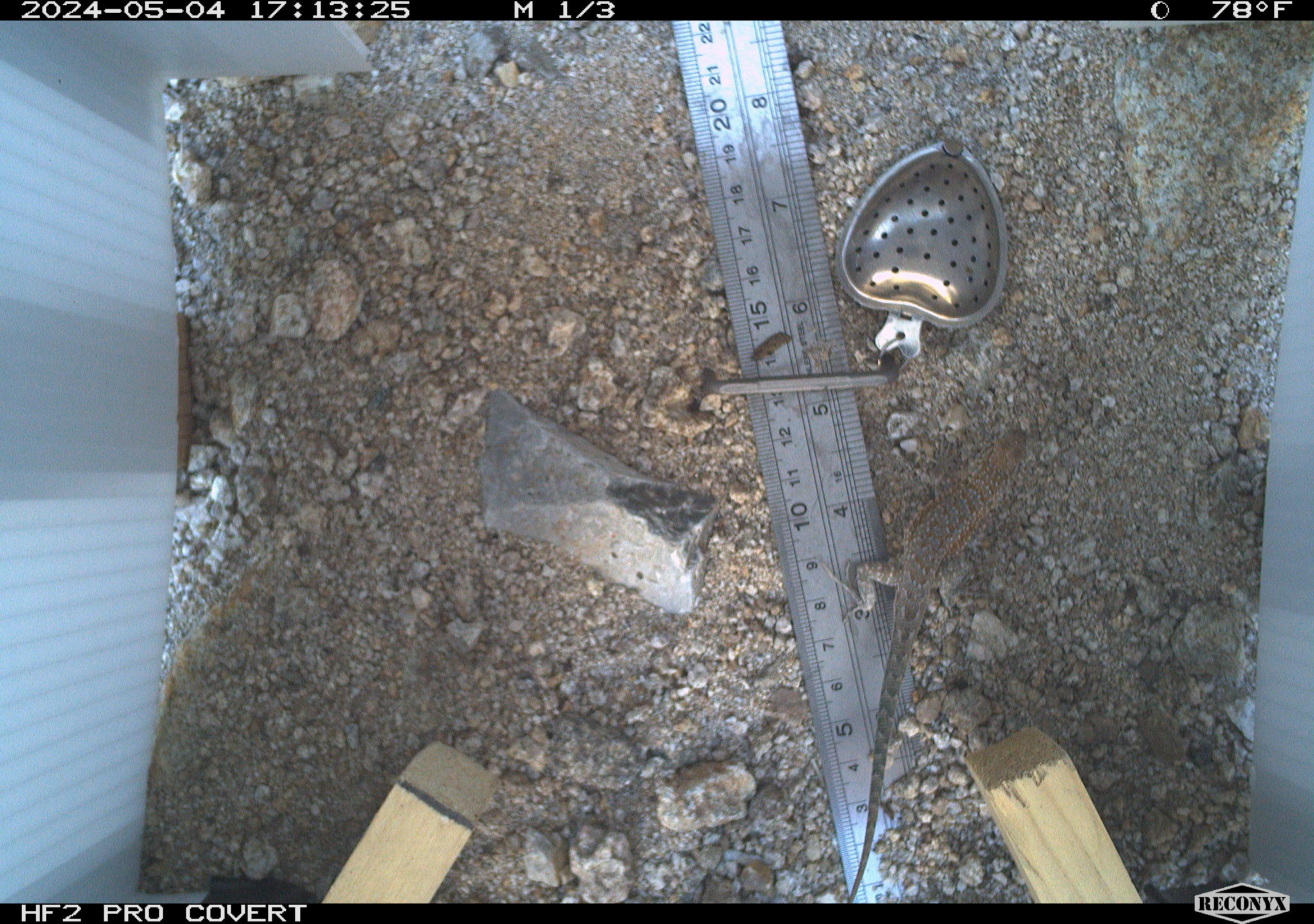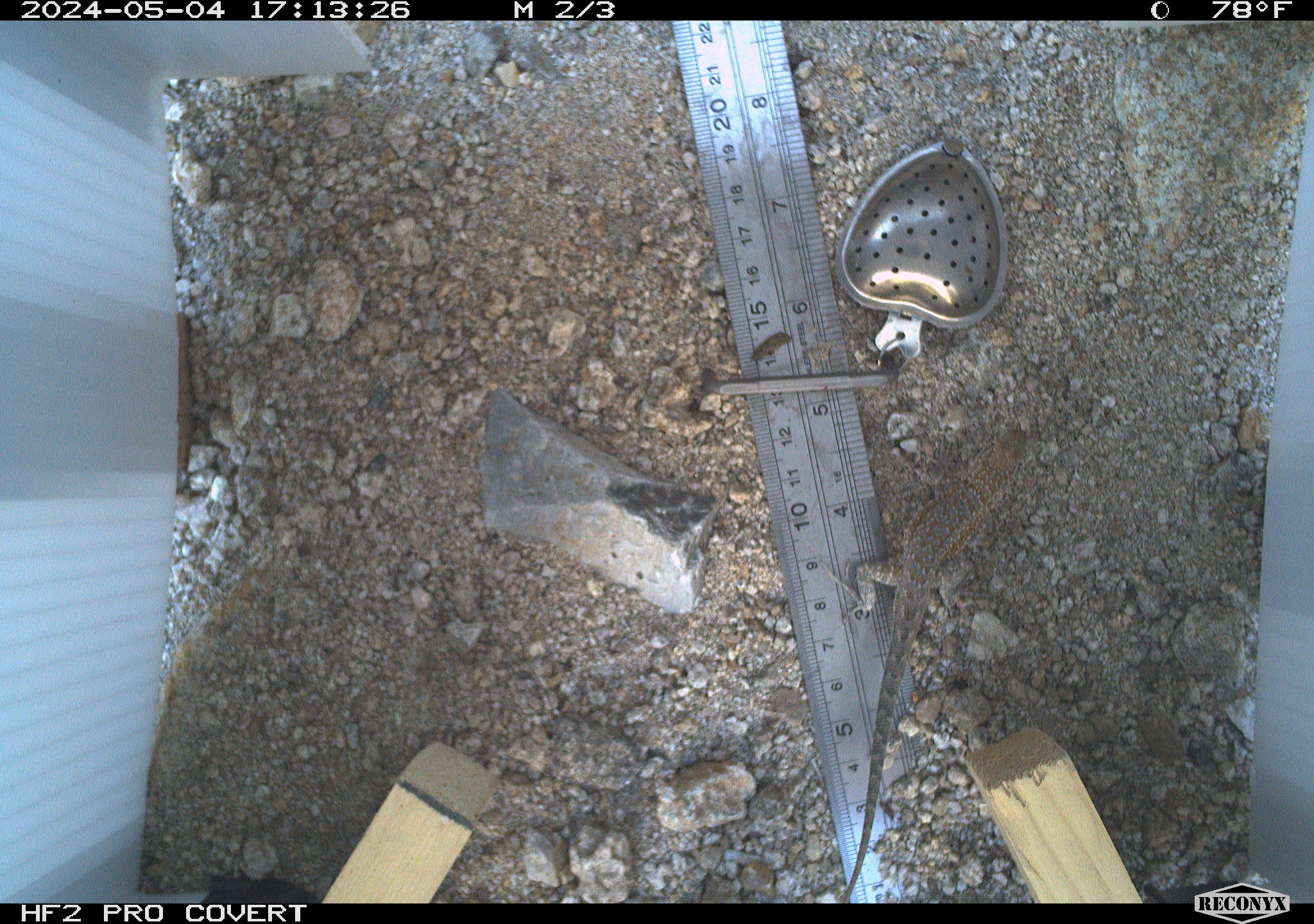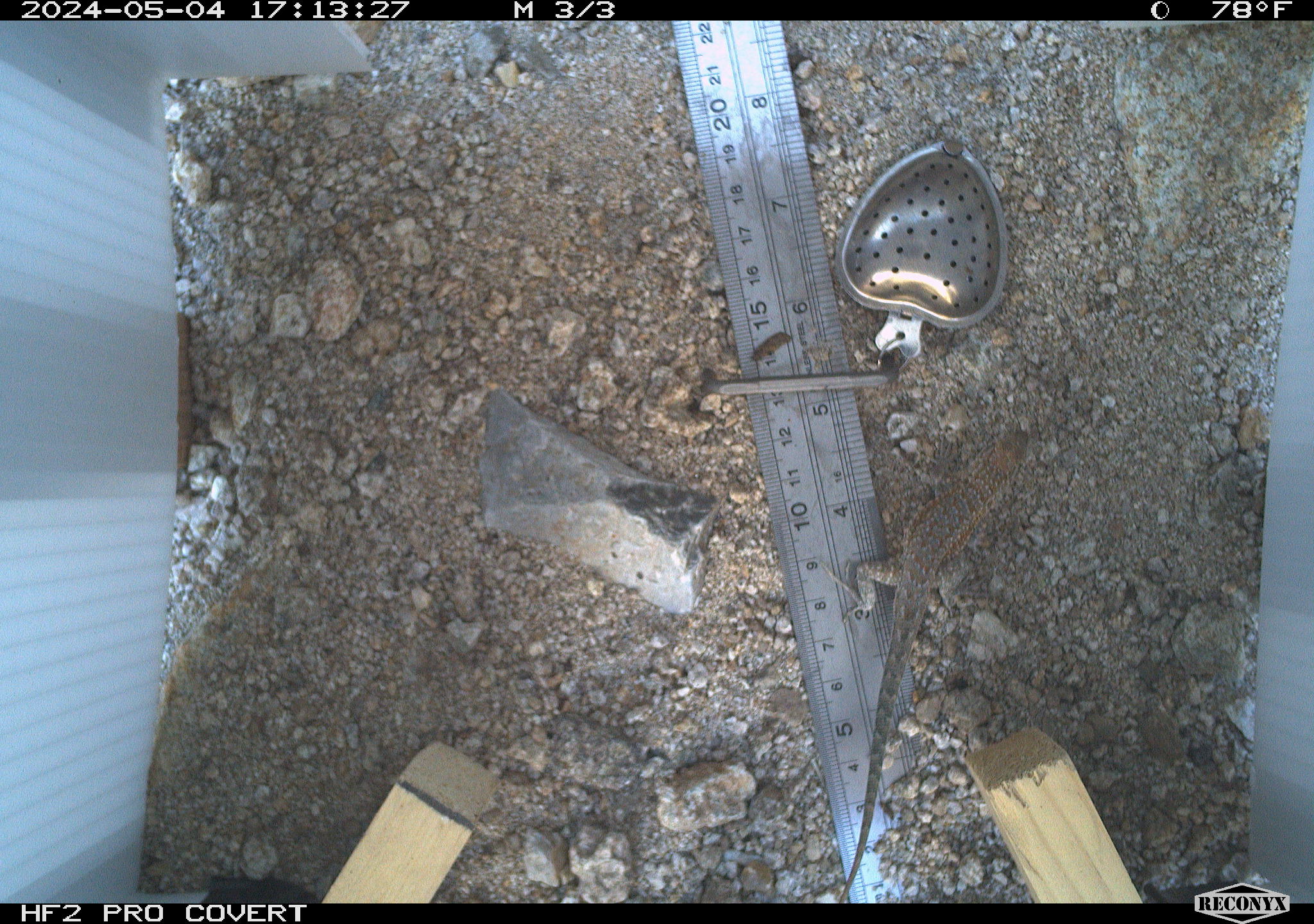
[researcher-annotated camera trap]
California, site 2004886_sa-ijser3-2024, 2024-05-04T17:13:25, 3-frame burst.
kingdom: Animalia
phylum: Chordata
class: Reptilia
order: Squamata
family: Phrynosomatidae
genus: Uta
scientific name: Uta stansburiana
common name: common side-blotched lizard